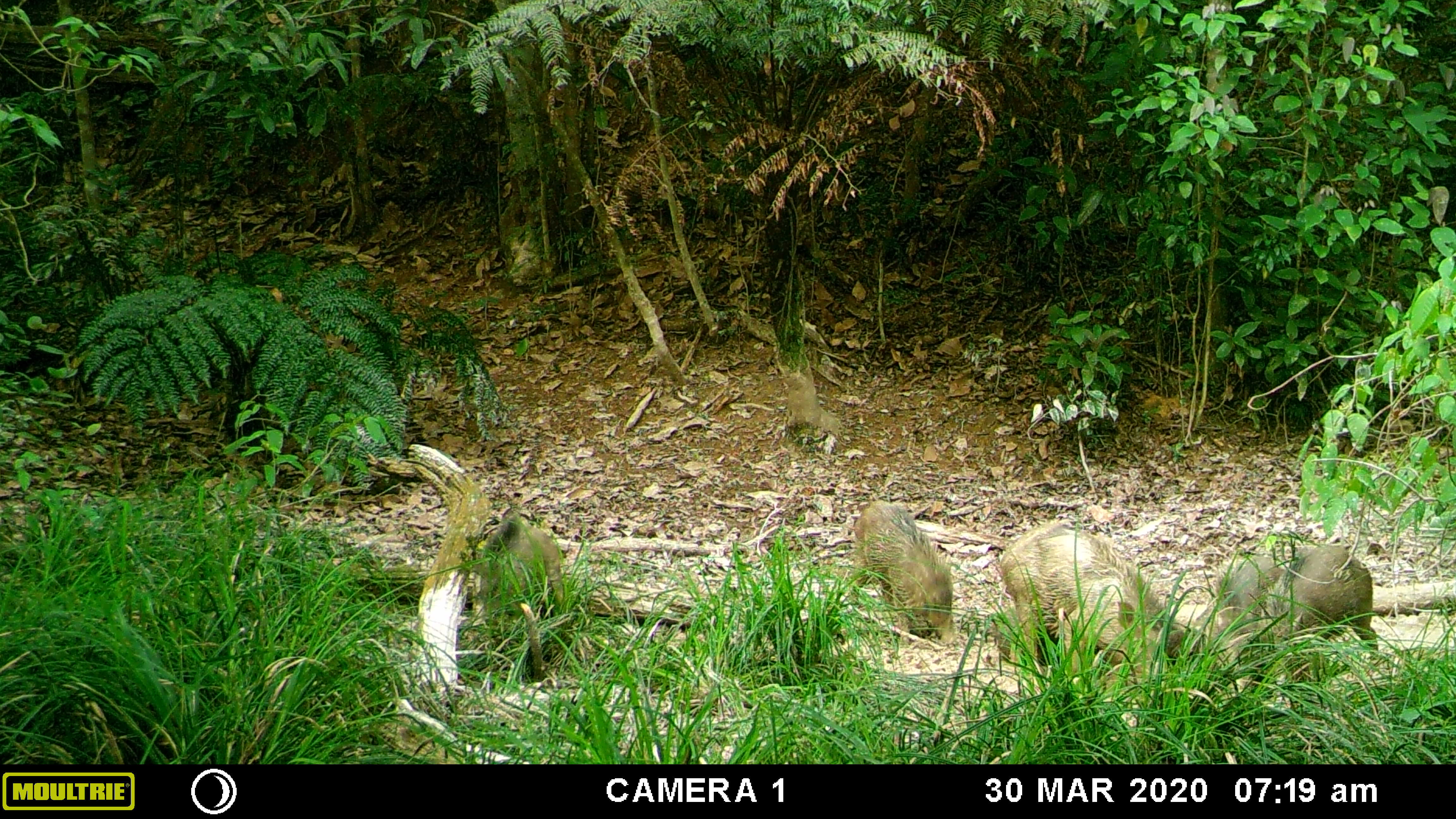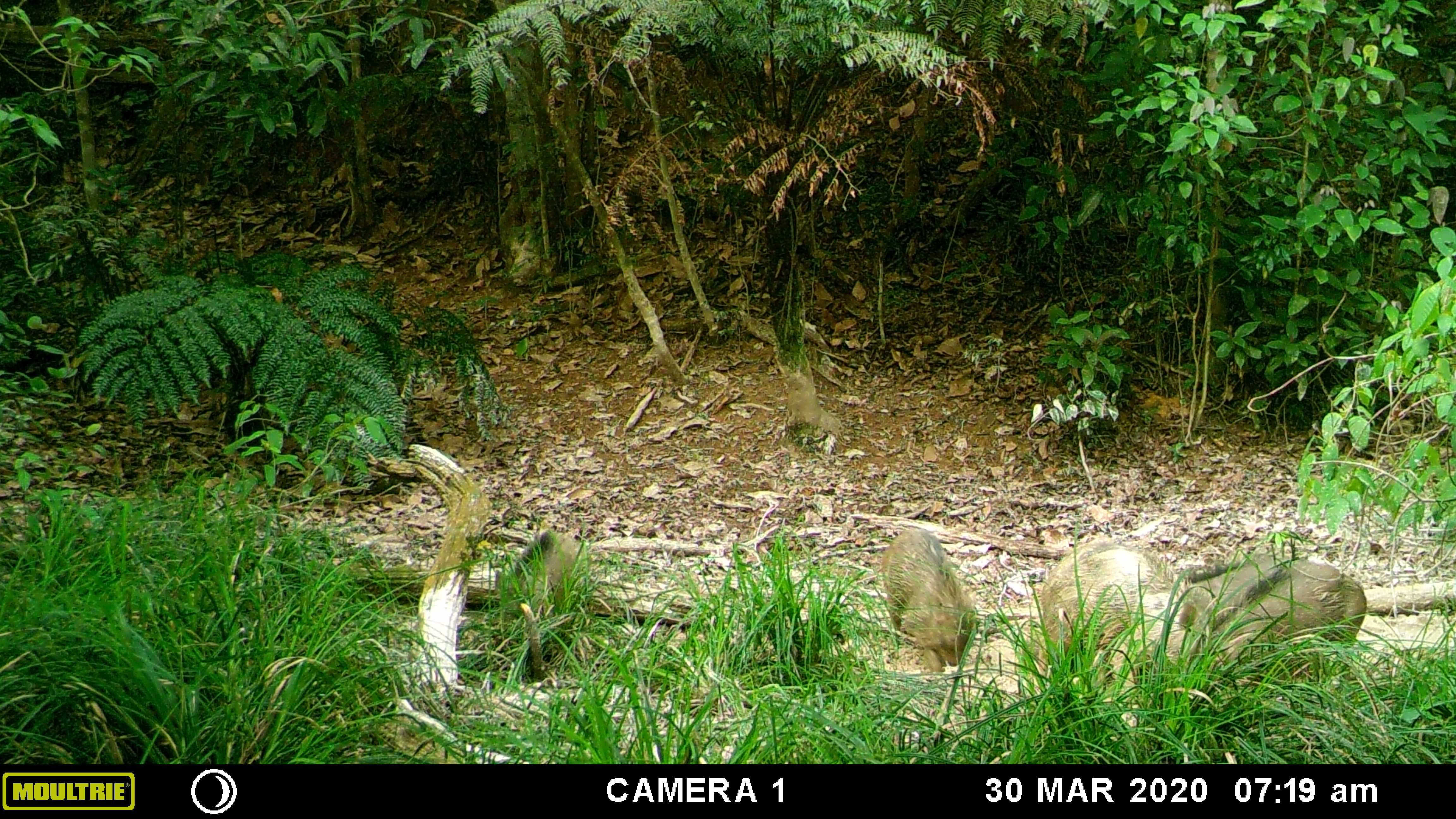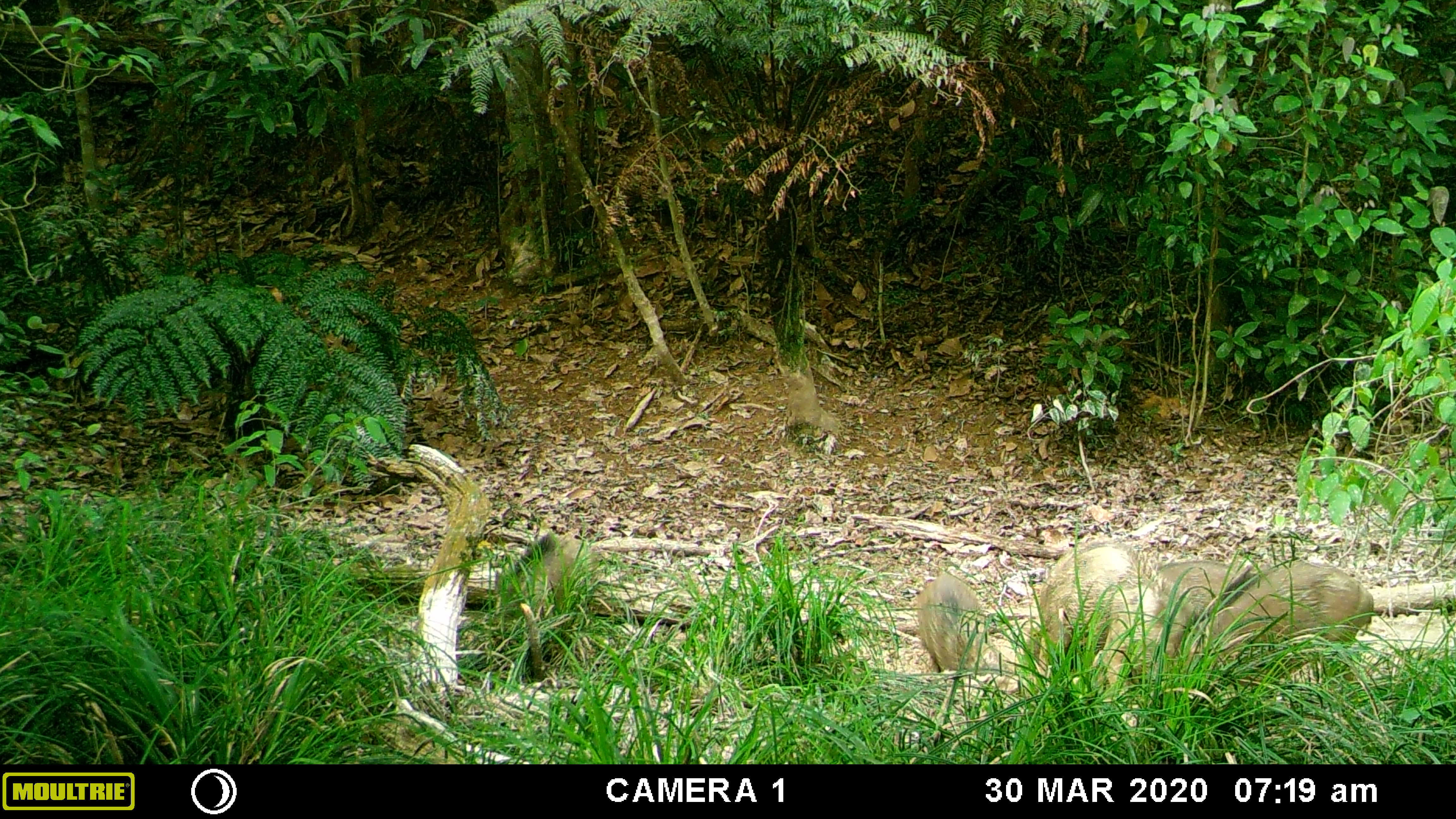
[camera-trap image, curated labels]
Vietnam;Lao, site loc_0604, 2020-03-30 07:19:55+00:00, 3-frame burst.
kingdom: Animalia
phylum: Chordata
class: Mammalia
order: Artiodactyla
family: Suidae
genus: Sus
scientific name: Sus scrofa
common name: eurasian wild pig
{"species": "eurasian wild pig (Sus scrofa)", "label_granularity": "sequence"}